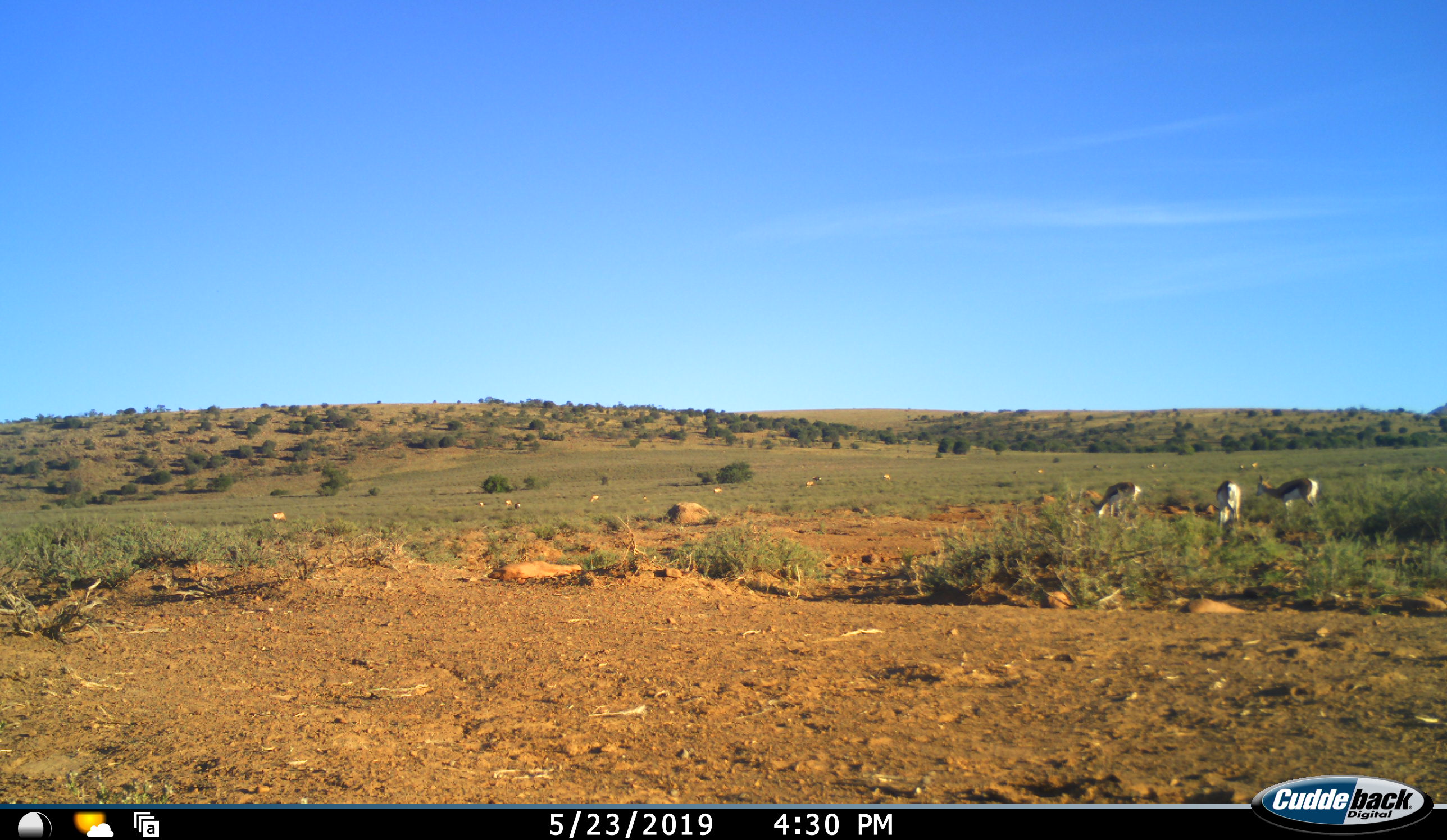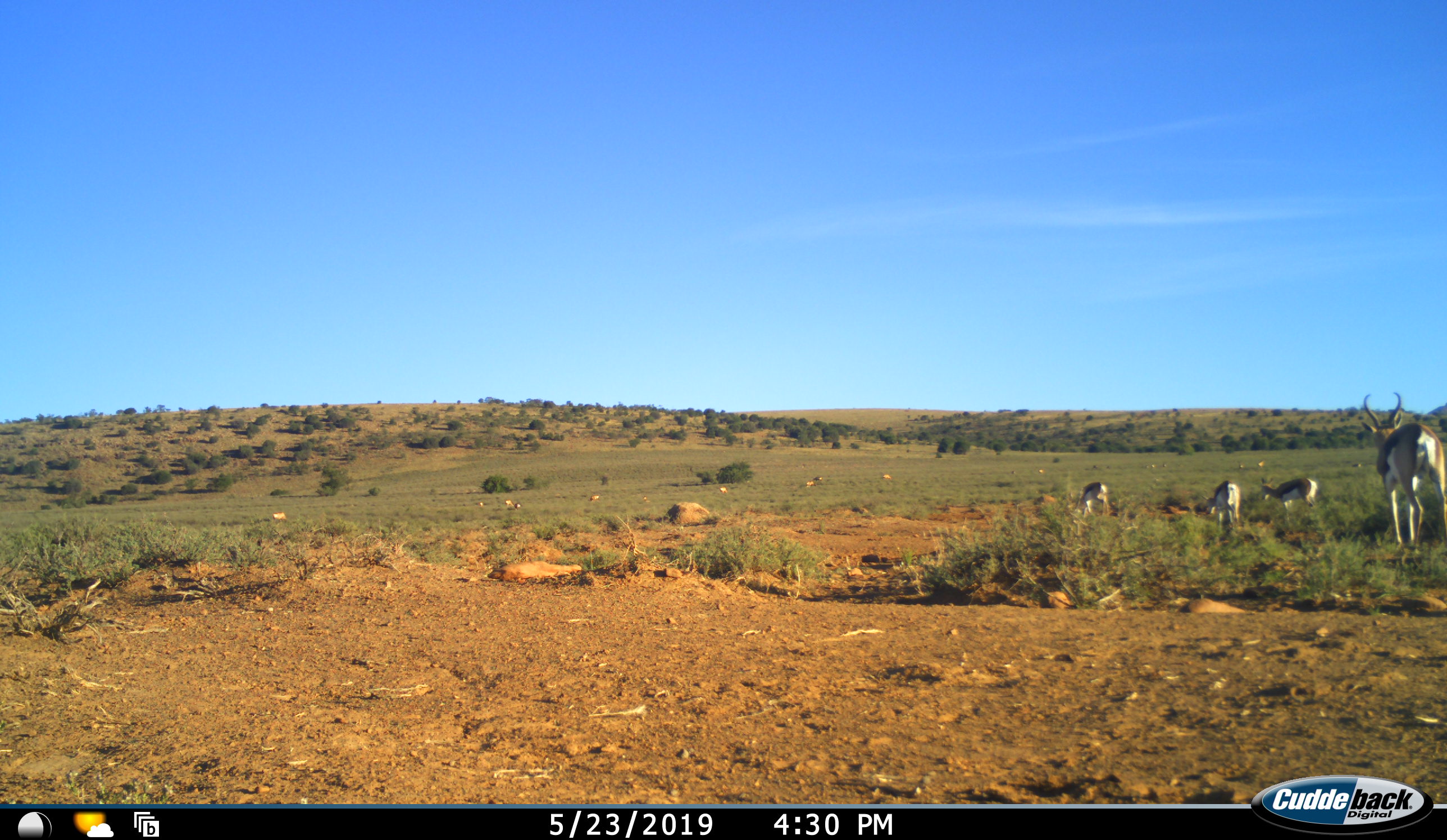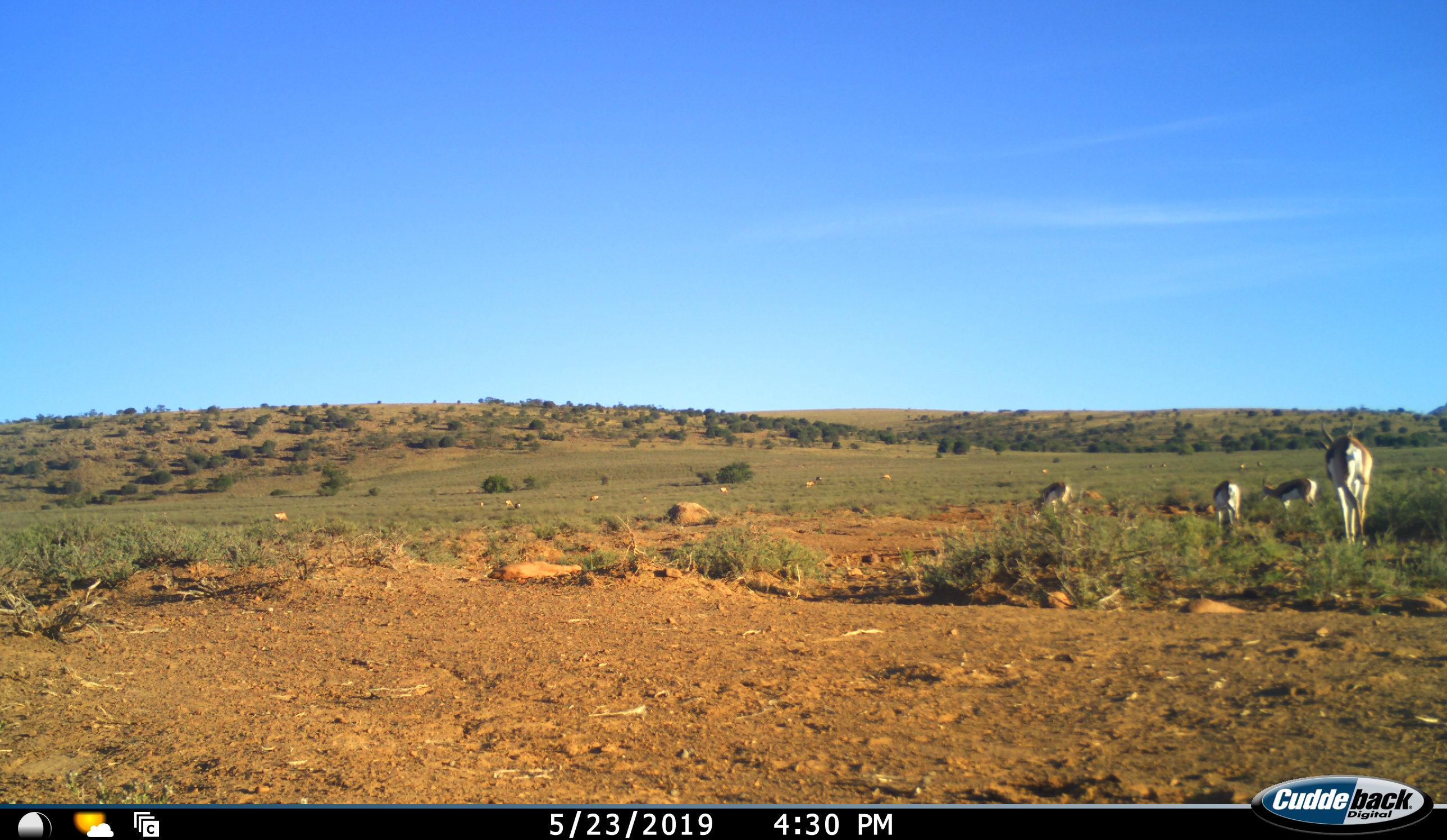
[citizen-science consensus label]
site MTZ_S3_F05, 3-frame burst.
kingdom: Animalia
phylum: Chordata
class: Mammalia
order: Artiodactyla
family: Bovidae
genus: Antidorcas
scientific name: Antidorcas marsupialis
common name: springbok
Springbok (Antidorcas marsupialis), count 11-50. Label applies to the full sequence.